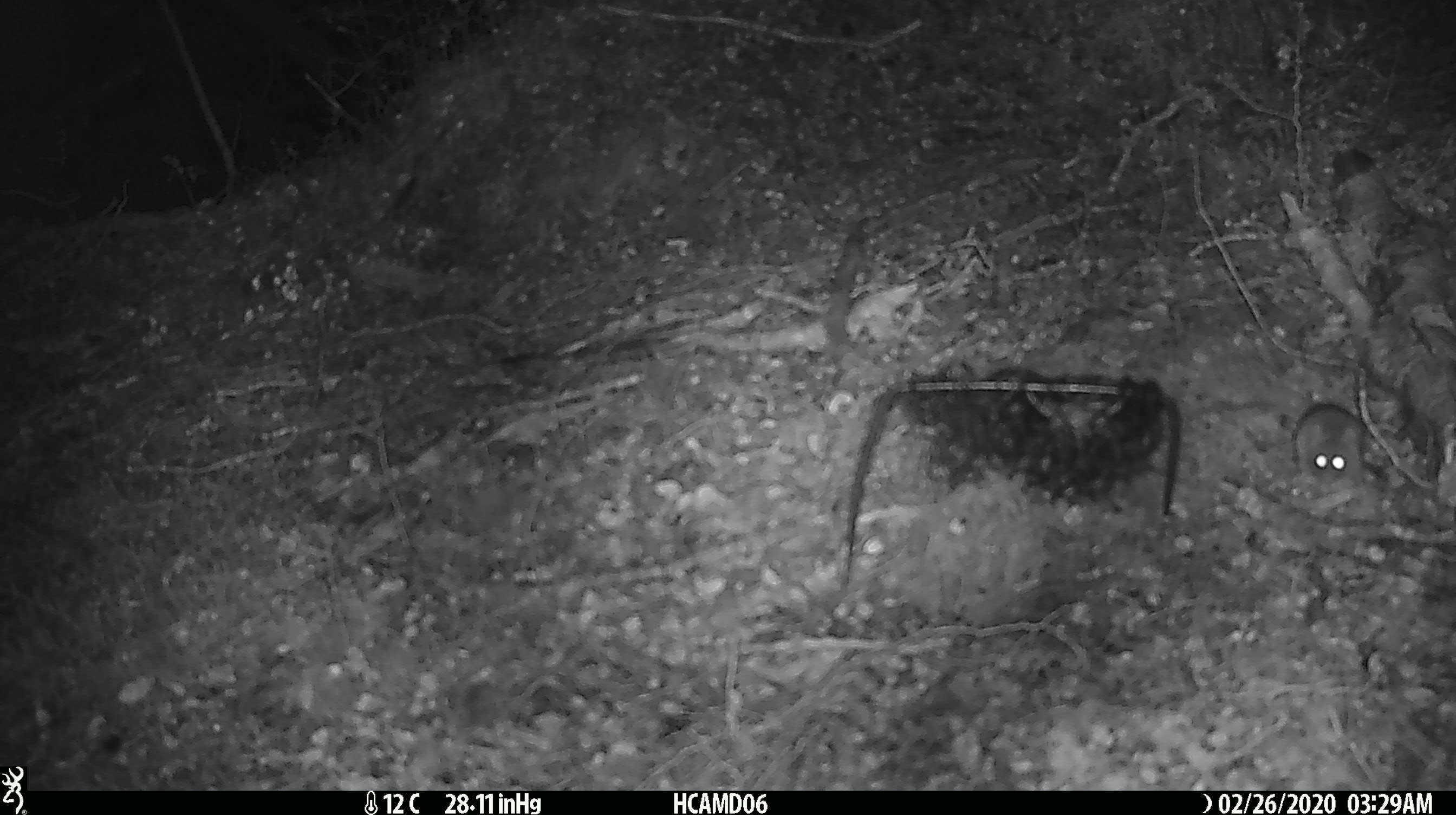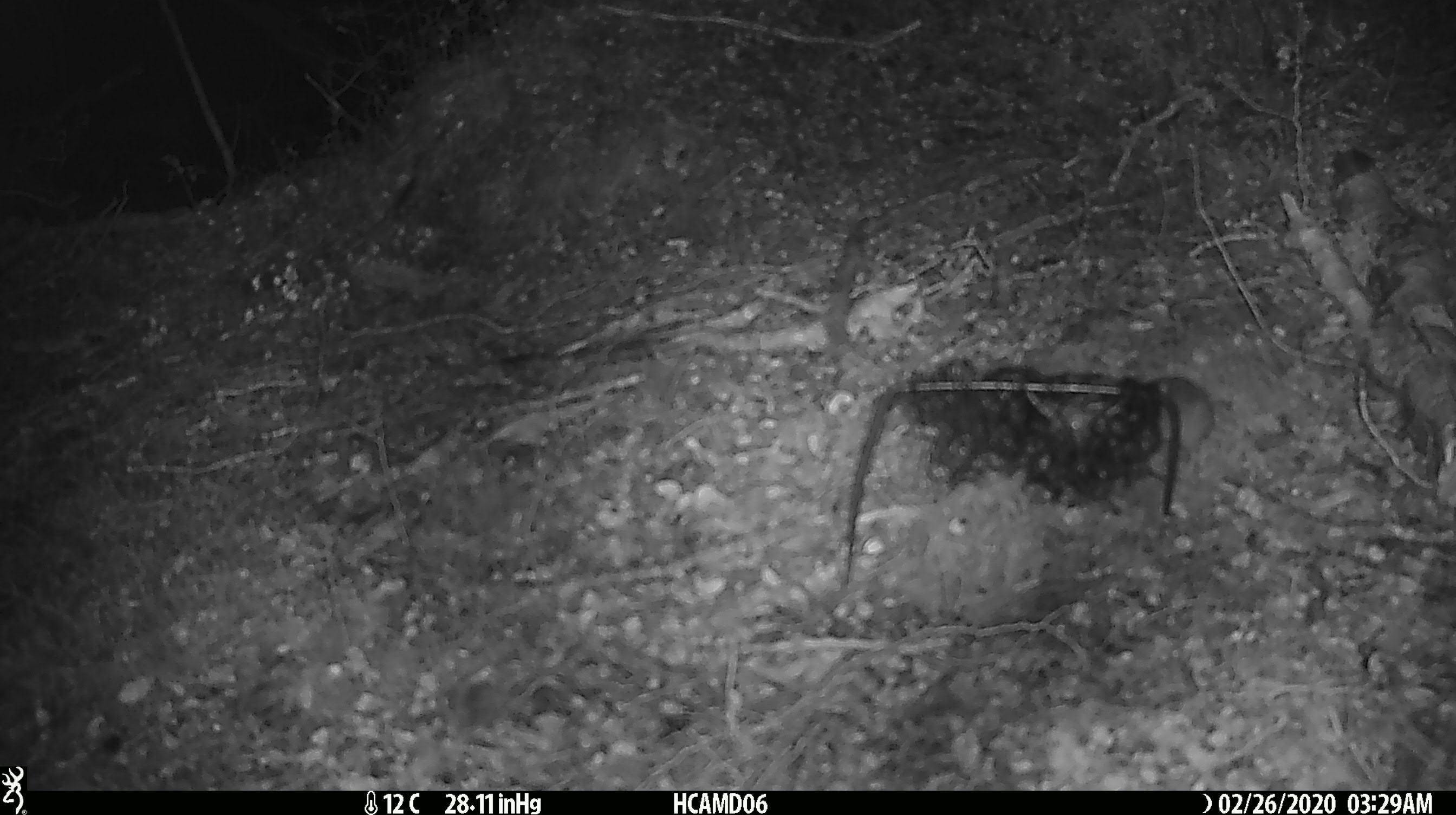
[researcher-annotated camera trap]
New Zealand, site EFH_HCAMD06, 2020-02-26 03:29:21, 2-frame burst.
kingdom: Animalia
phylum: Chordata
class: Mammalia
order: Rodentia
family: Muridae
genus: Mus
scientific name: Mus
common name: mouse